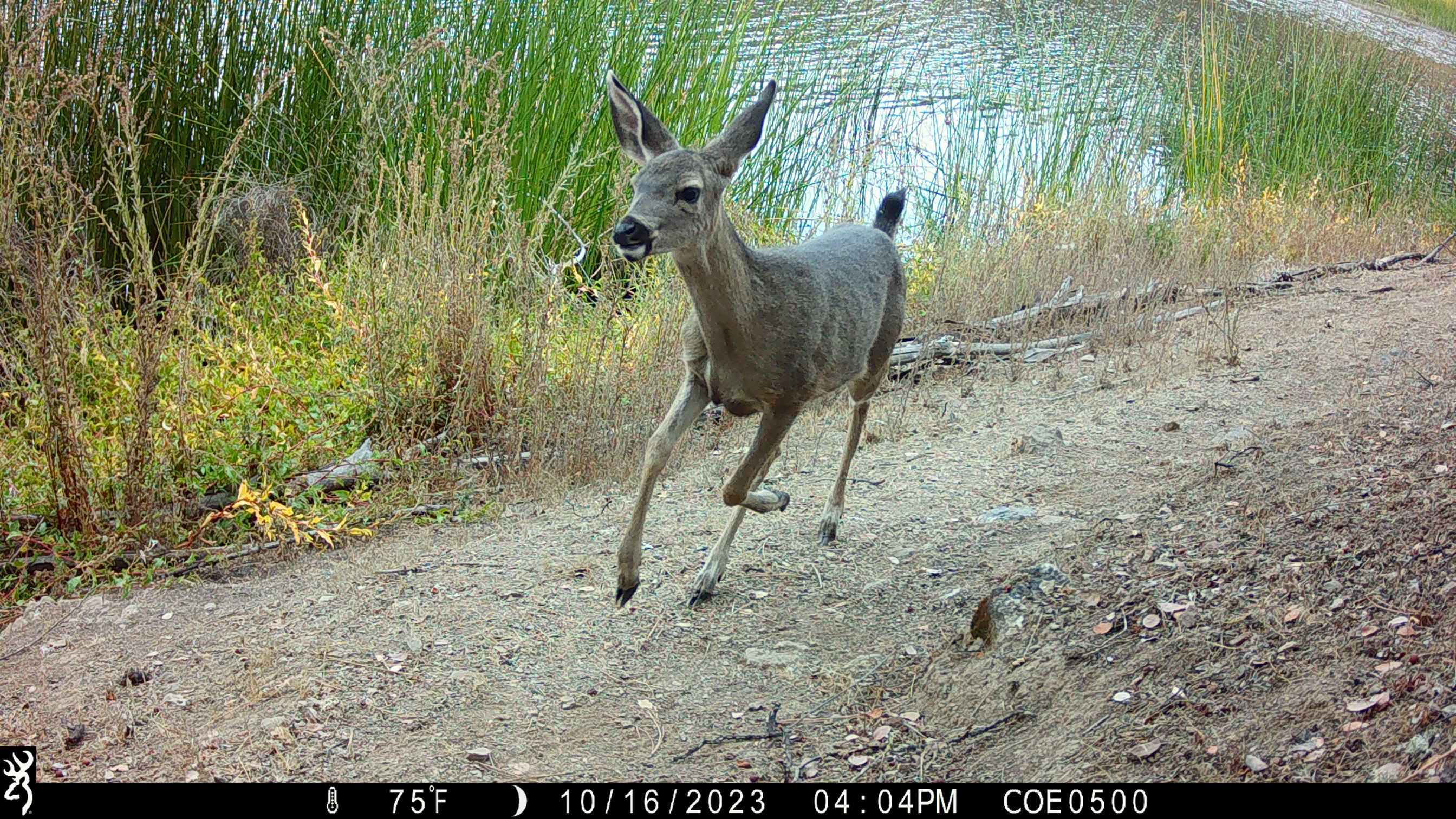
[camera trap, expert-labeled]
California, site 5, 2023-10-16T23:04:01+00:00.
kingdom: Animalia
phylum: Chordata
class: Mammalia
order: Artiodactyla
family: Cervidae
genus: Odocoileus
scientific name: Odocoileus hemionus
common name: mule deer